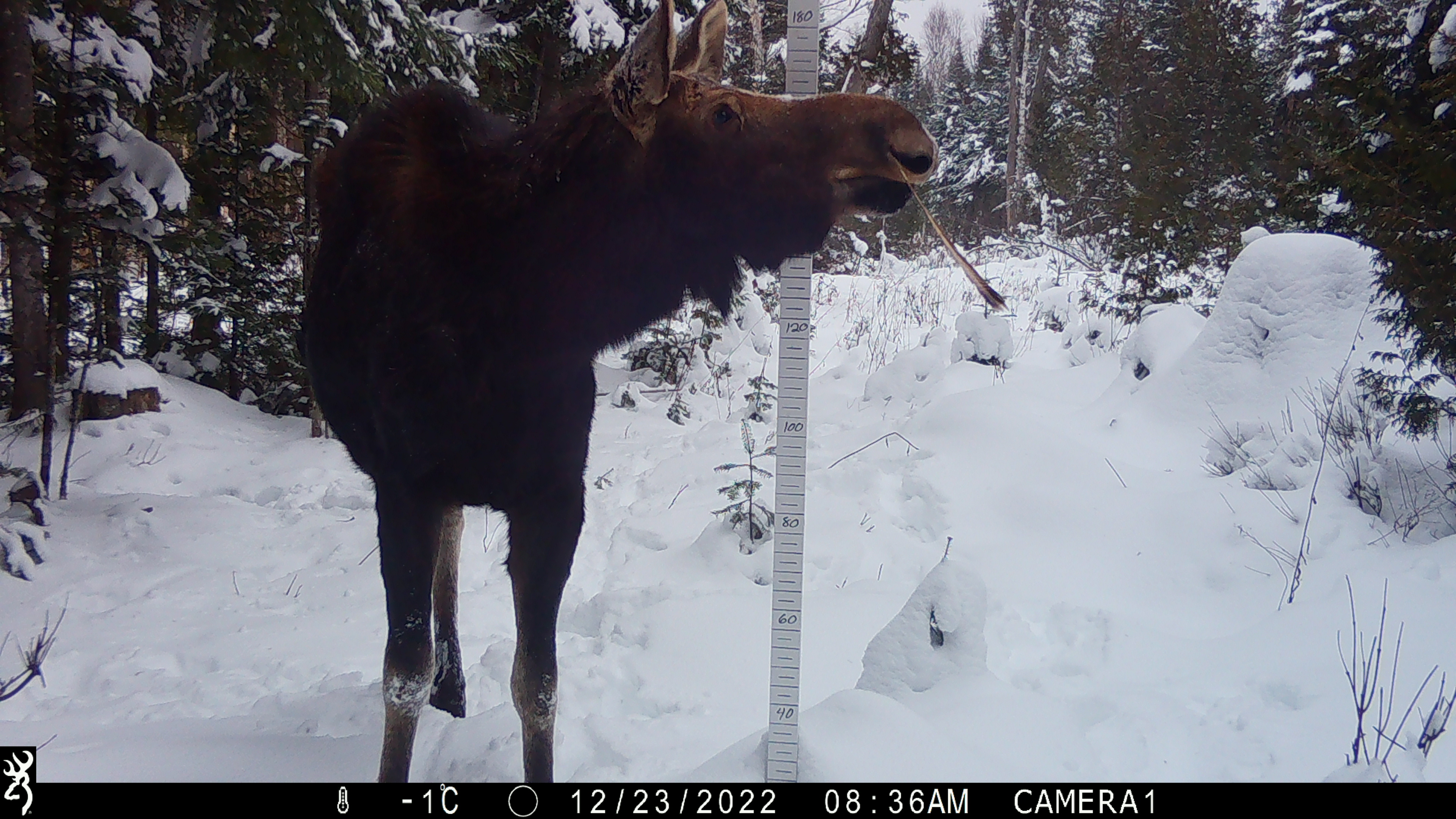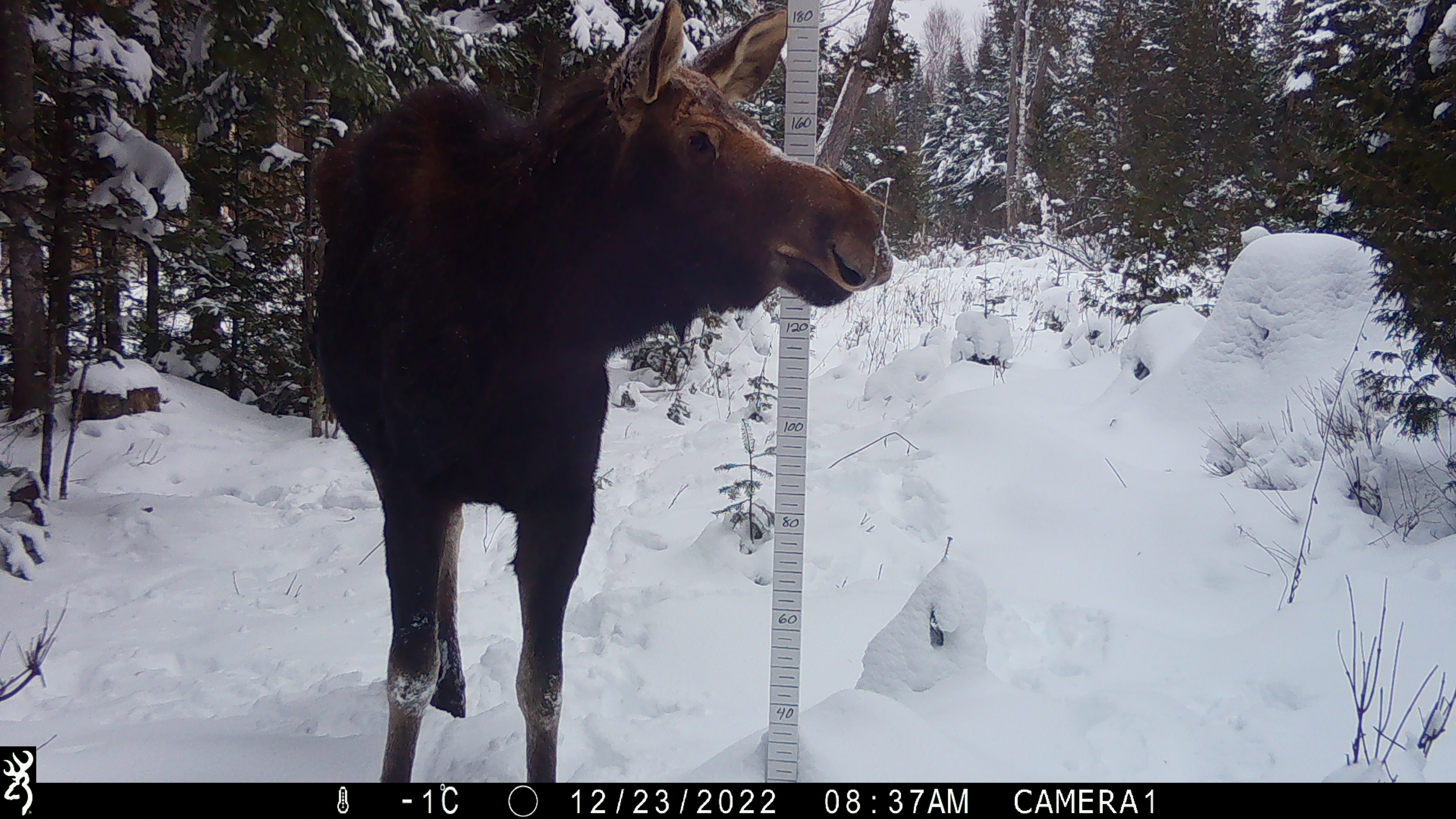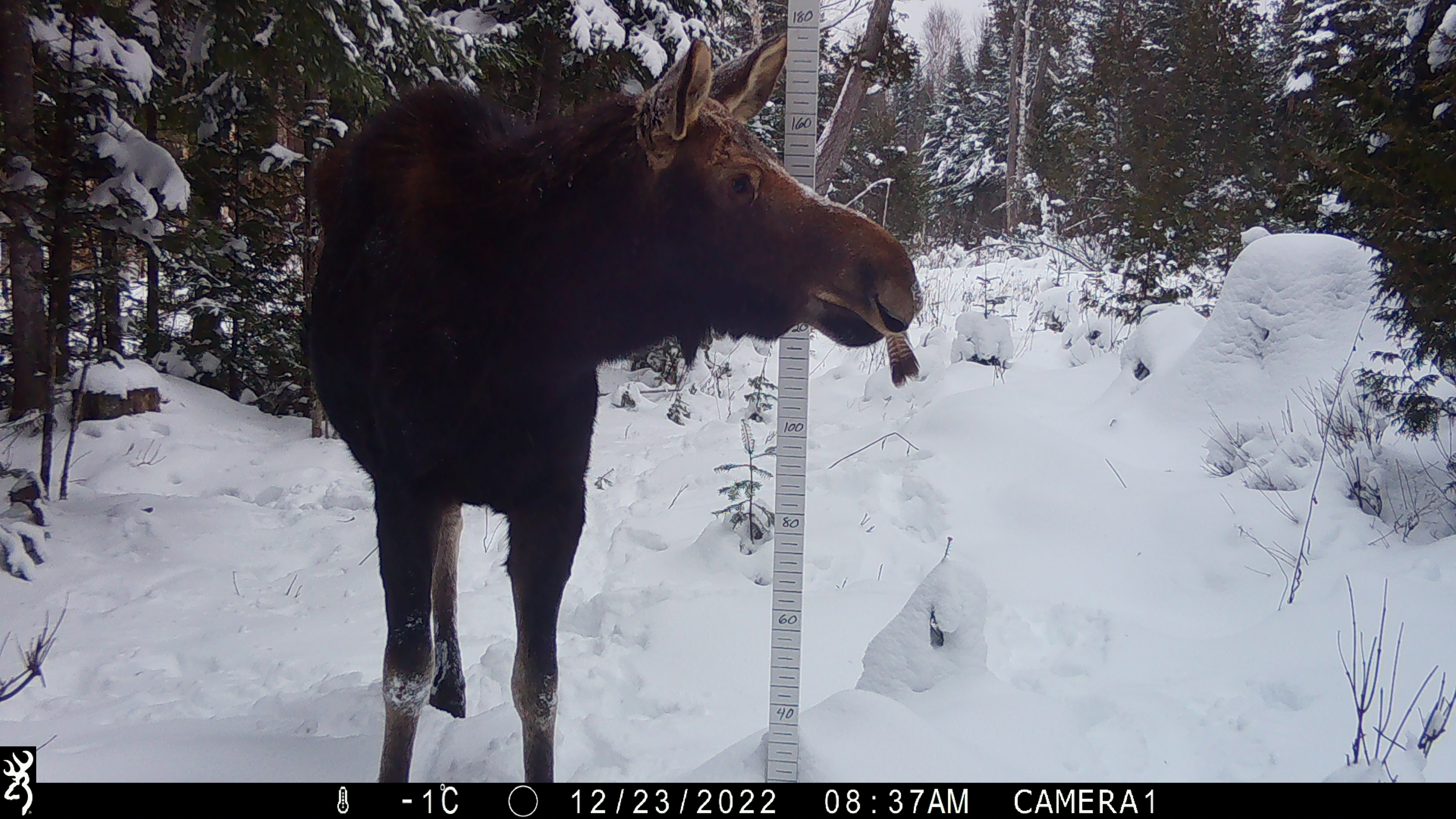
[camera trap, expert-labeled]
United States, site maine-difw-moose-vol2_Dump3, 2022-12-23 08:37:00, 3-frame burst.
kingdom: Animalia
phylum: Chordata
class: Mammalia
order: Artiodactyla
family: Cervidae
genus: Alces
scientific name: Alces alces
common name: moose